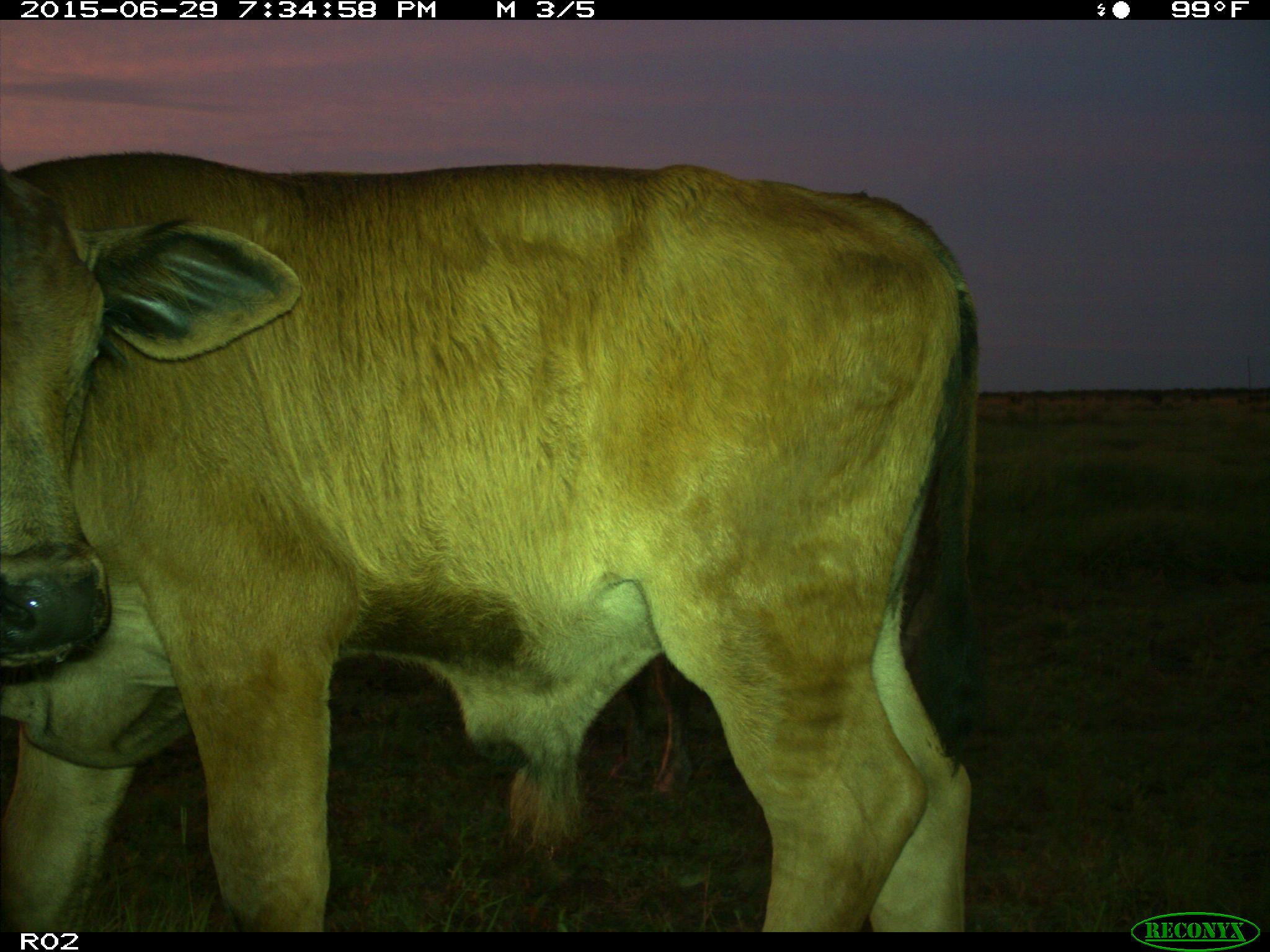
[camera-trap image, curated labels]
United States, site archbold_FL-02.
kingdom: Animalia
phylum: Chordata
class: Mammalia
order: Artiodactyla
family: Bovidae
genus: Bos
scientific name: Bos taurus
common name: domestic cow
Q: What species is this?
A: Bos taurus (domestic cow).